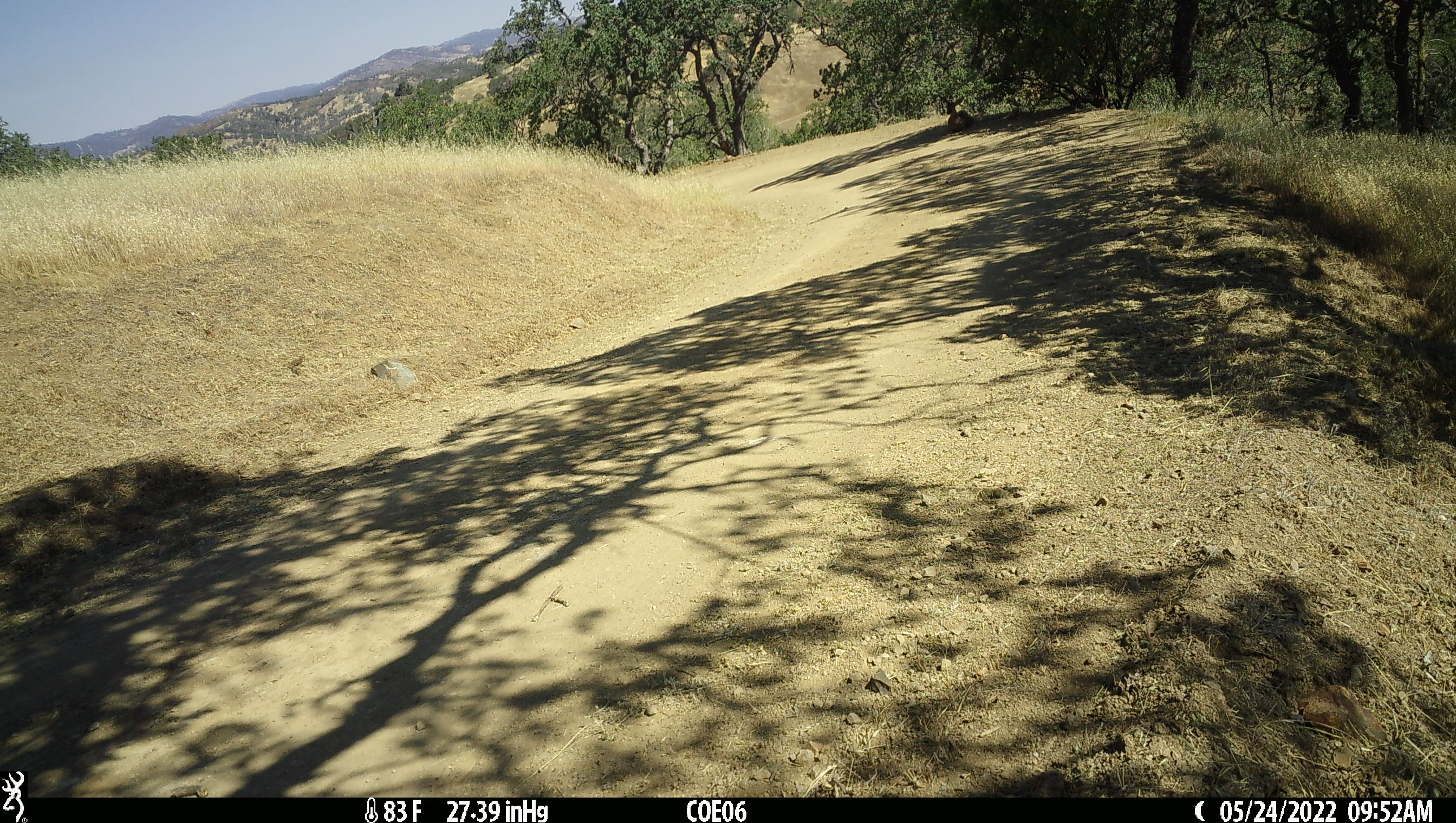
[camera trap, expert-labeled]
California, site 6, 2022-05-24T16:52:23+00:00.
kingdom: Animalia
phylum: Chordata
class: Mammalia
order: Artiodactyla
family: Cervidae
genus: Odocoileus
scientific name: Odocoileus hemionus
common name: mule deer